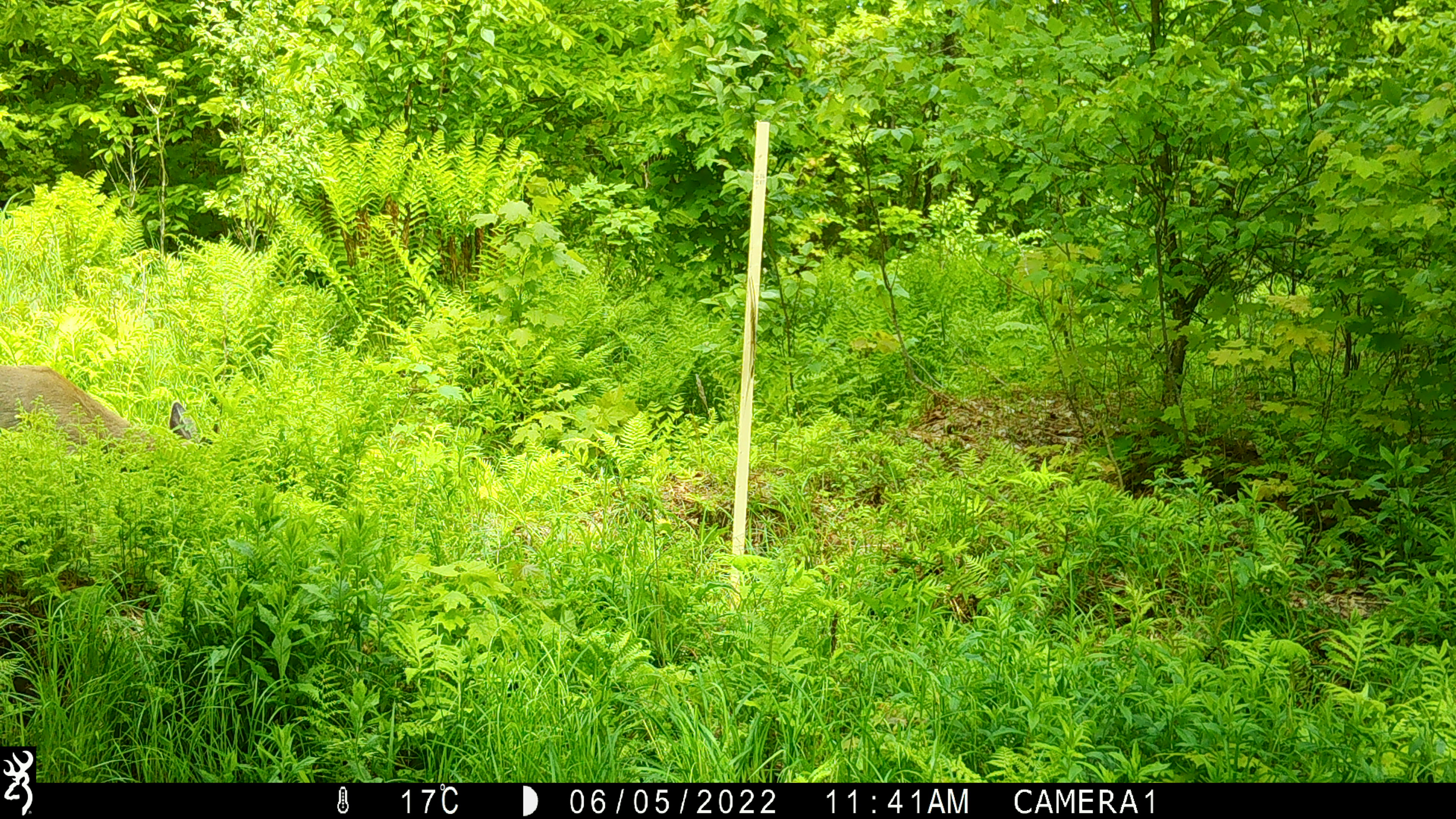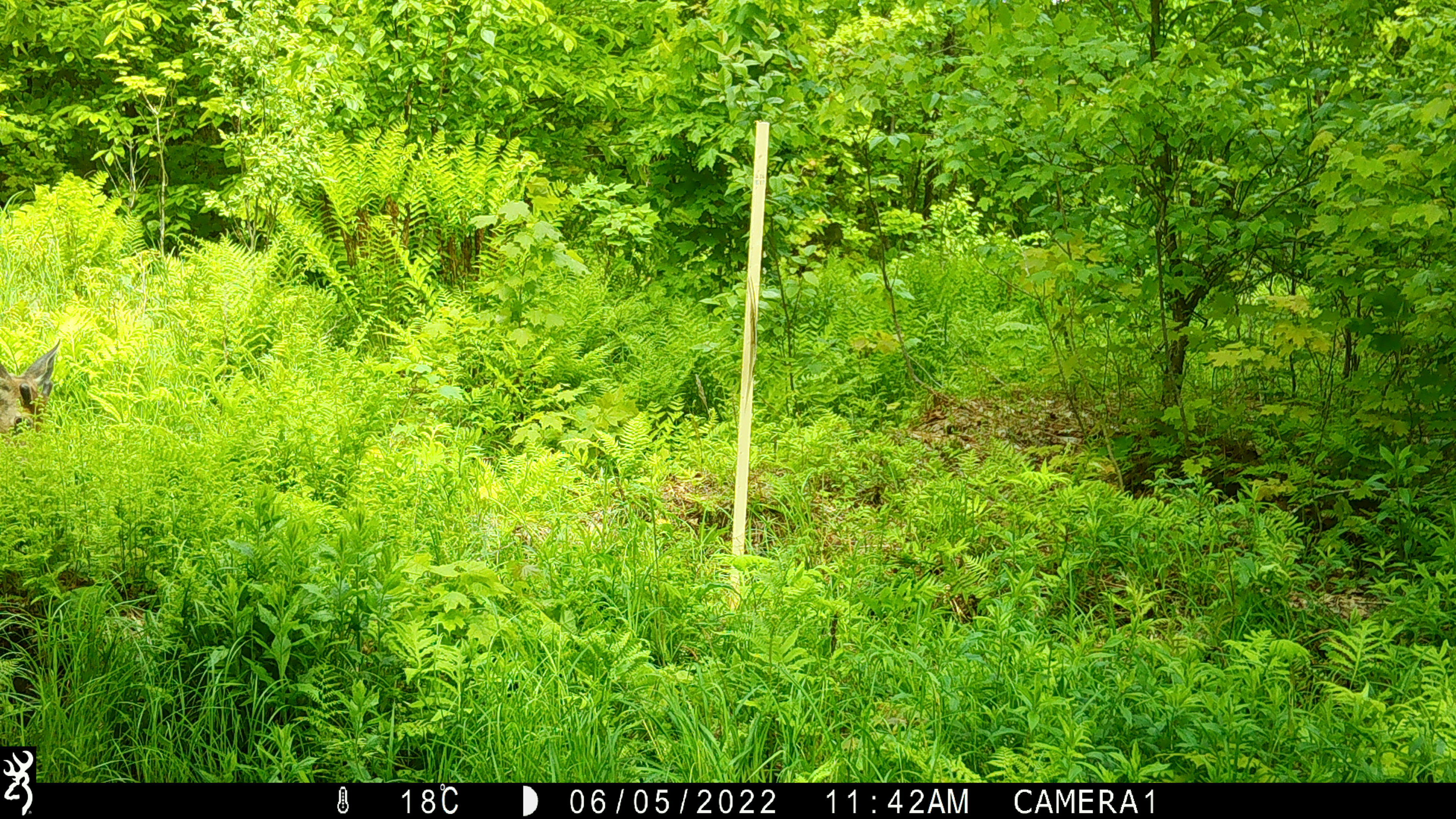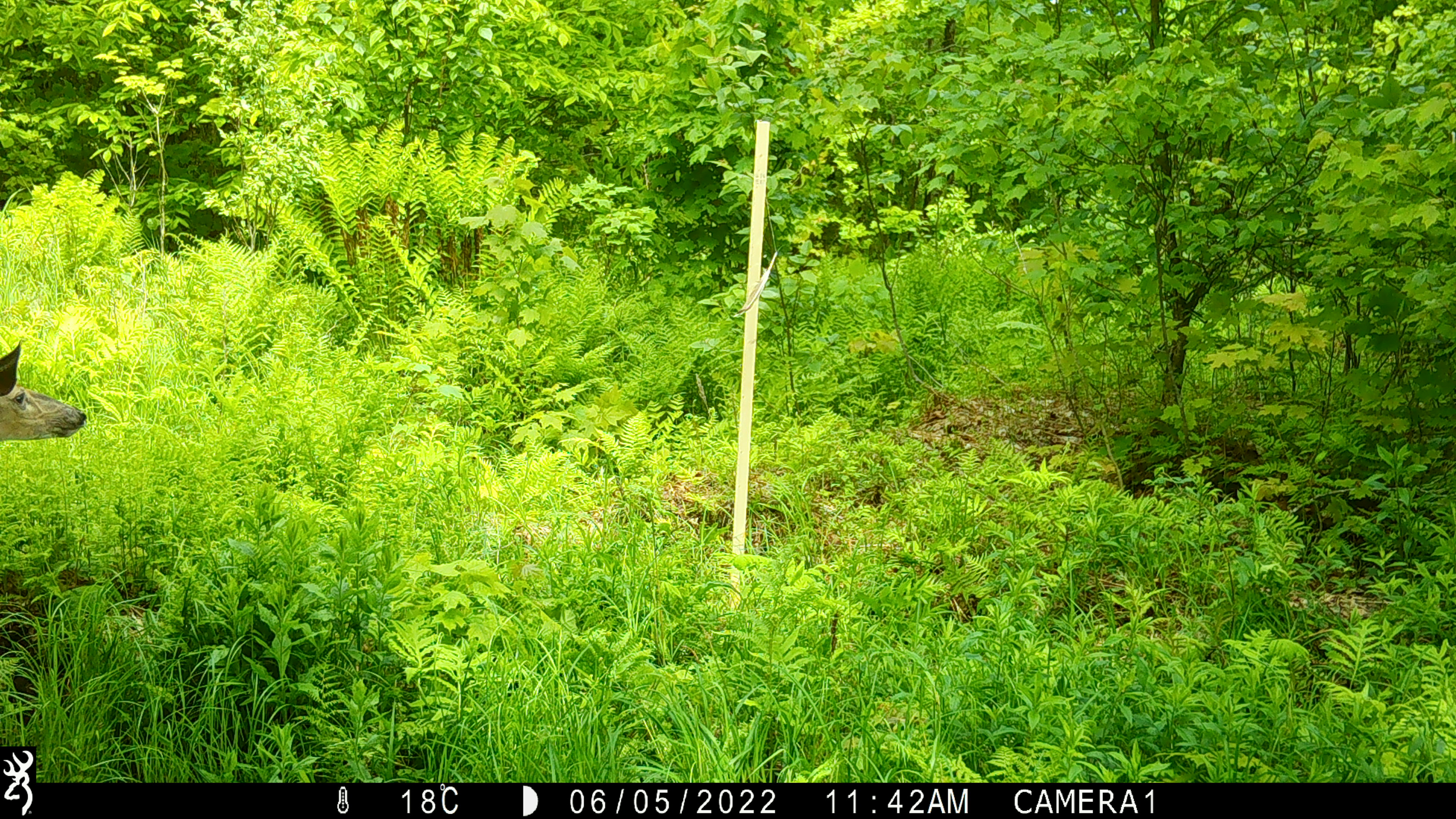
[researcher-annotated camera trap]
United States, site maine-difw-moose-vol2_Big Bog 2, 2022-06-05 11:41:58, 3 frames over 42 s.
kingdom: Animalia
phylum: Chordata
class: Mammalia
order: Artiodactyla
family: Cervidae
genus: Odocoileus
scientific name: Odocoileus virginianus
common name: white-tailed deer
White-tailed deer (Odocoileus virginianus).